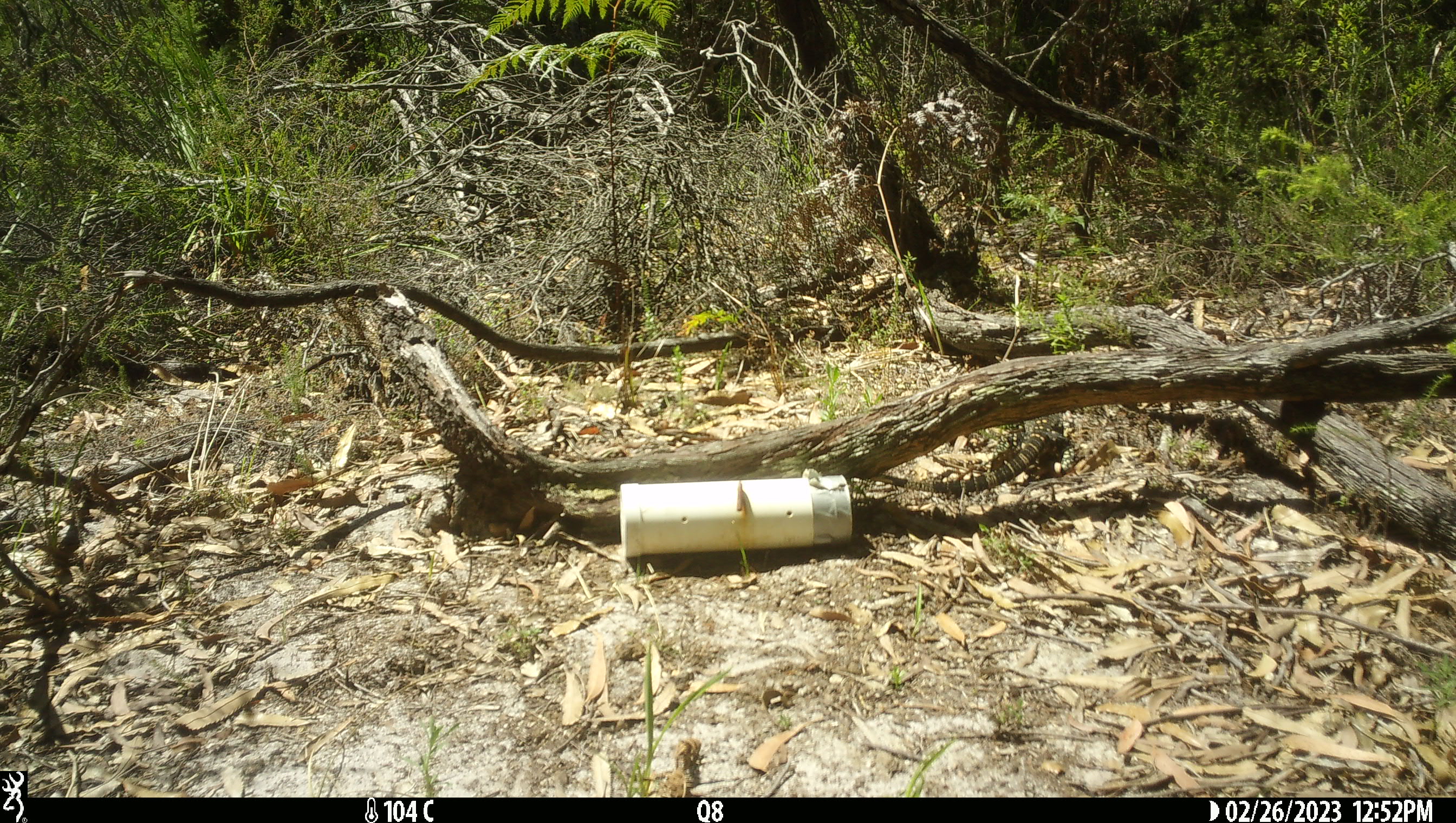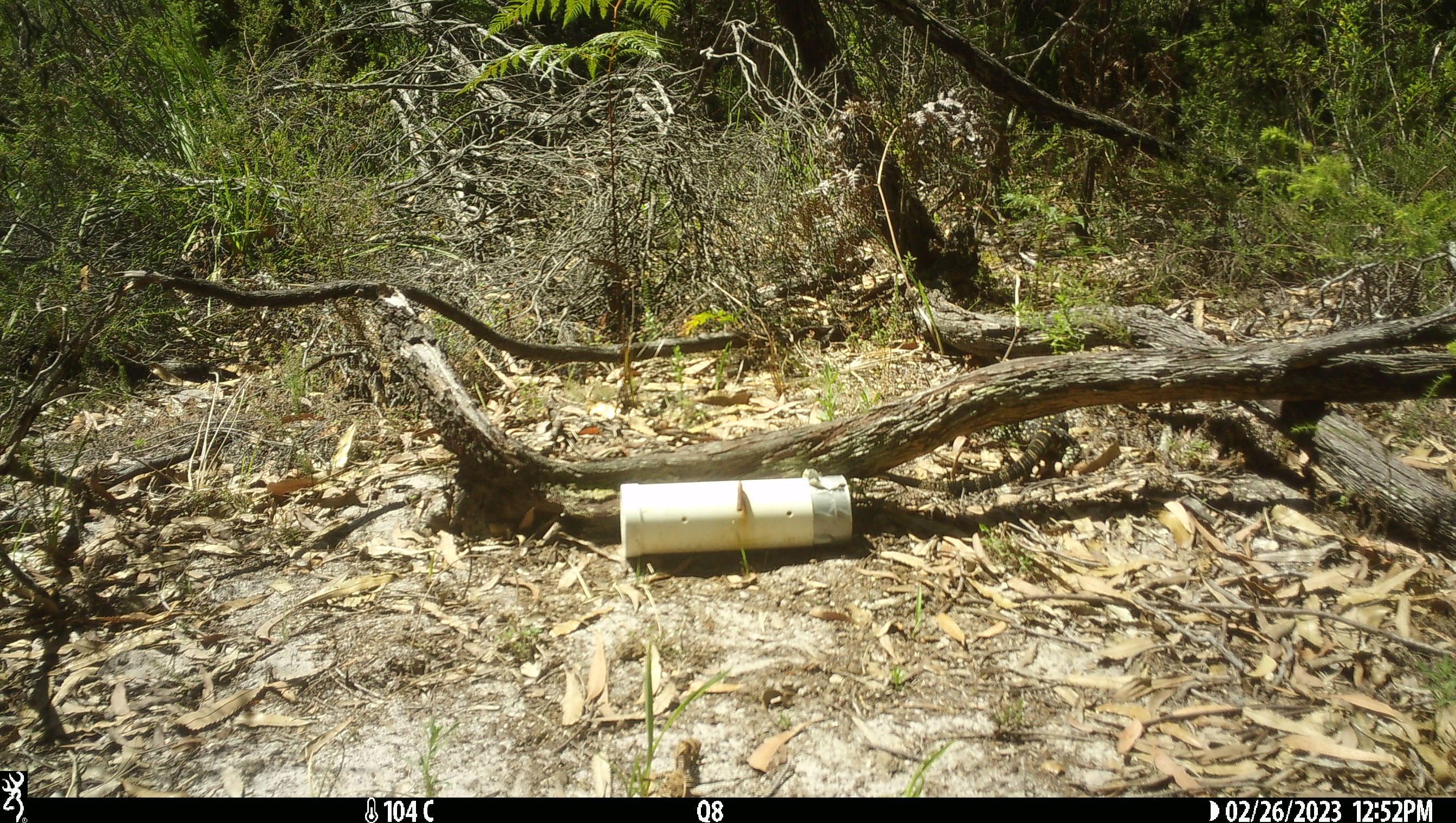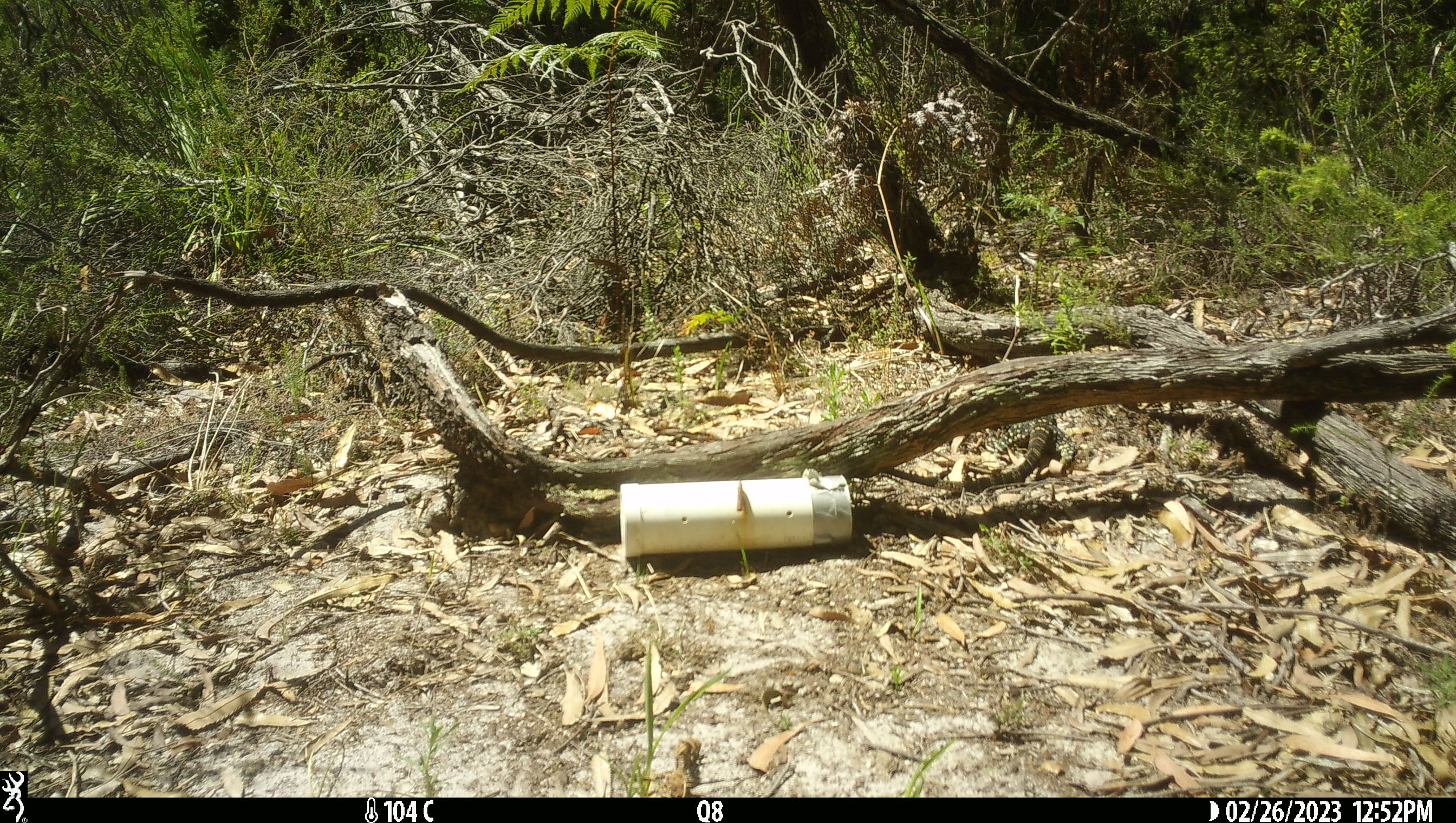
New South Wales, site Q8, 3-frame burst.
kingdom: Animalia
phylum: Chordata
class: Reptilia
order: Squamata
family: Varanidae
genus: Varanus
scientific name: Varanus varius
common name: lace monitor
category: goanna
Goanna (lace monitor) (Varanus varius).